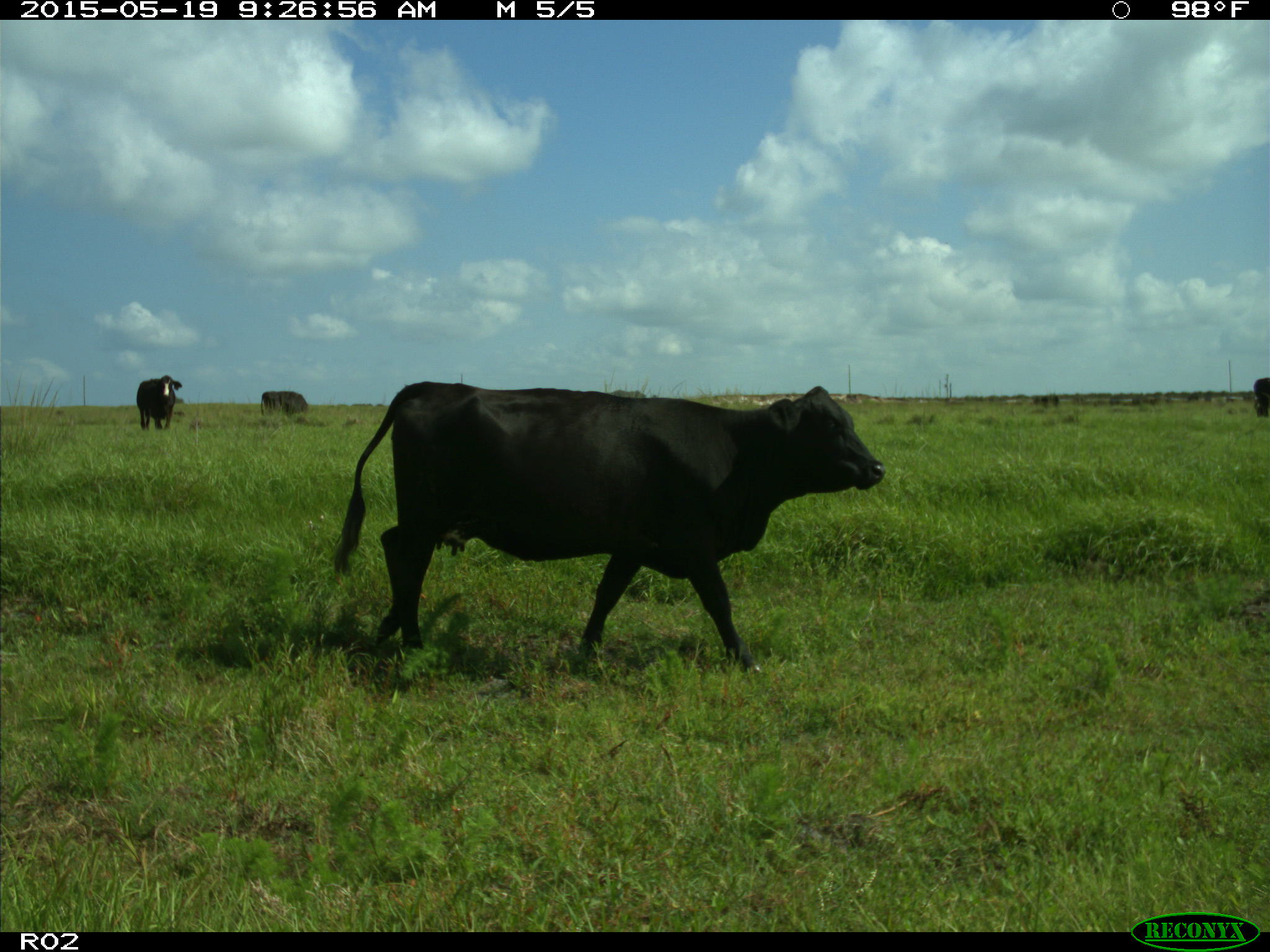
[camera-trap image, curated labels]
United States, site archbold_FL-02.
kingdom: Animalia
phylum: Chordata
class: Mammalia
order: Artiodactyla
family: Bovidae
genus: Bos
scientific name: Bos taurus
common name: domestic cow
Bos taurus (domestic cow).